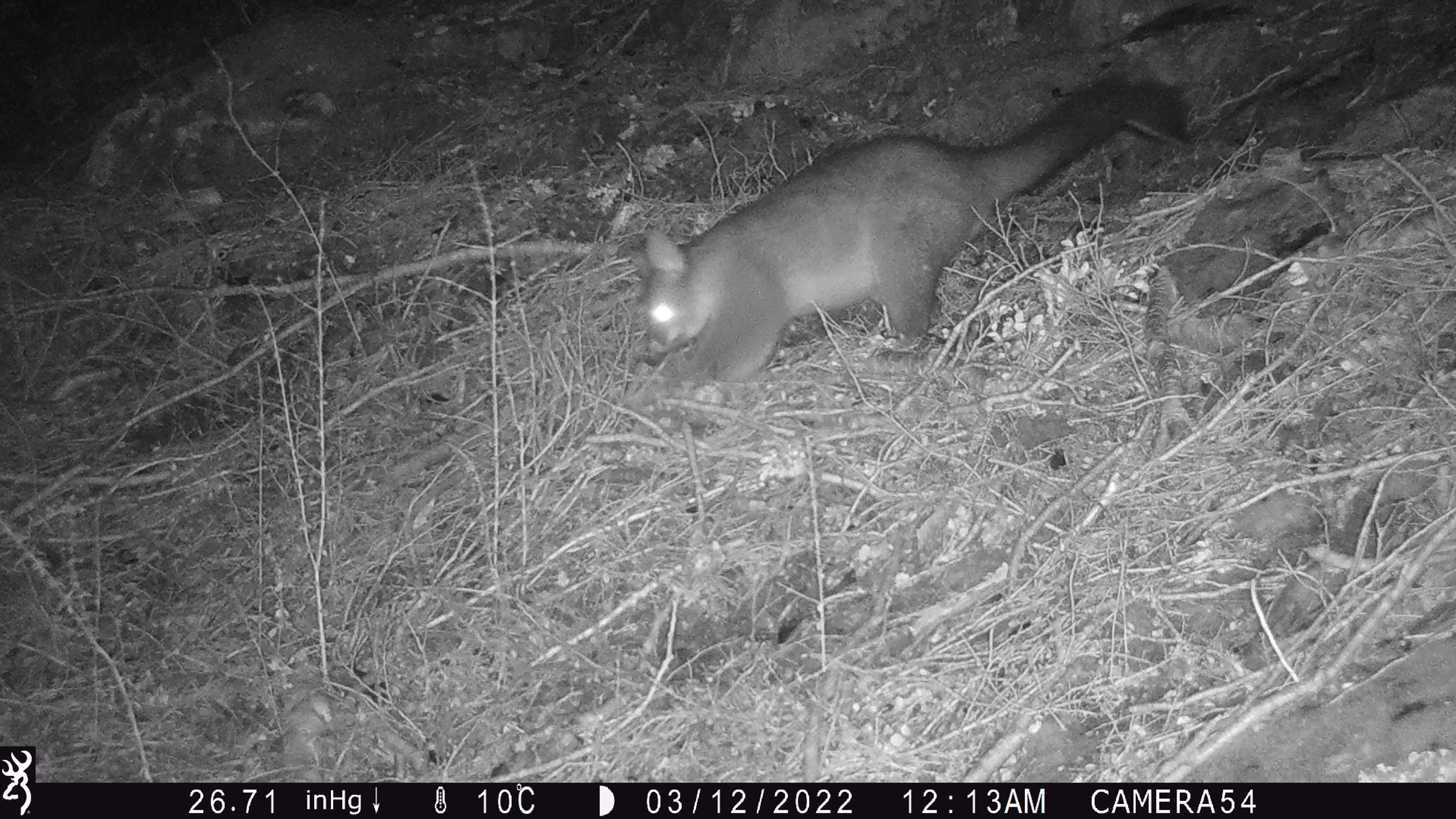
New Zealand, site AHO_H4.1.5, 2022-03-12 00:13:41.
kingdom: Animalia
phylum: Chordata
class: Mammalia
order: Diprotodontia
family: Phalangeridae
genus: Trichosurus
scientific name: Trichosurus vulpecula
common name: common brushtail possum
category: possum